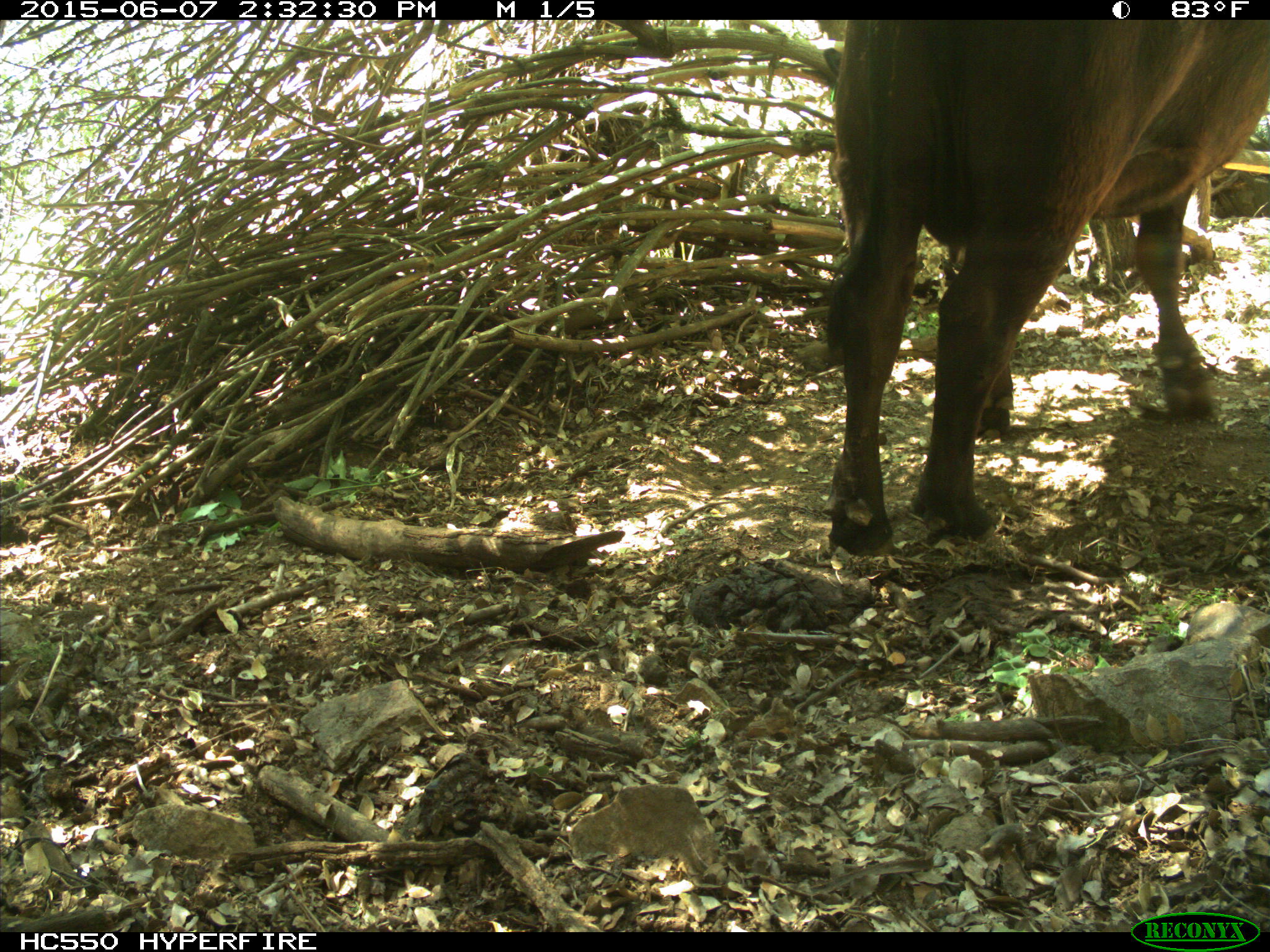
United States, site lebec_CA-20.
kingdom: Animalia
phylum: Chordata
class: Mammalia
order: Artiodactyla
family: Bovidae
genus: Bos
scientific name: Bos taurus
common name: domestic cow